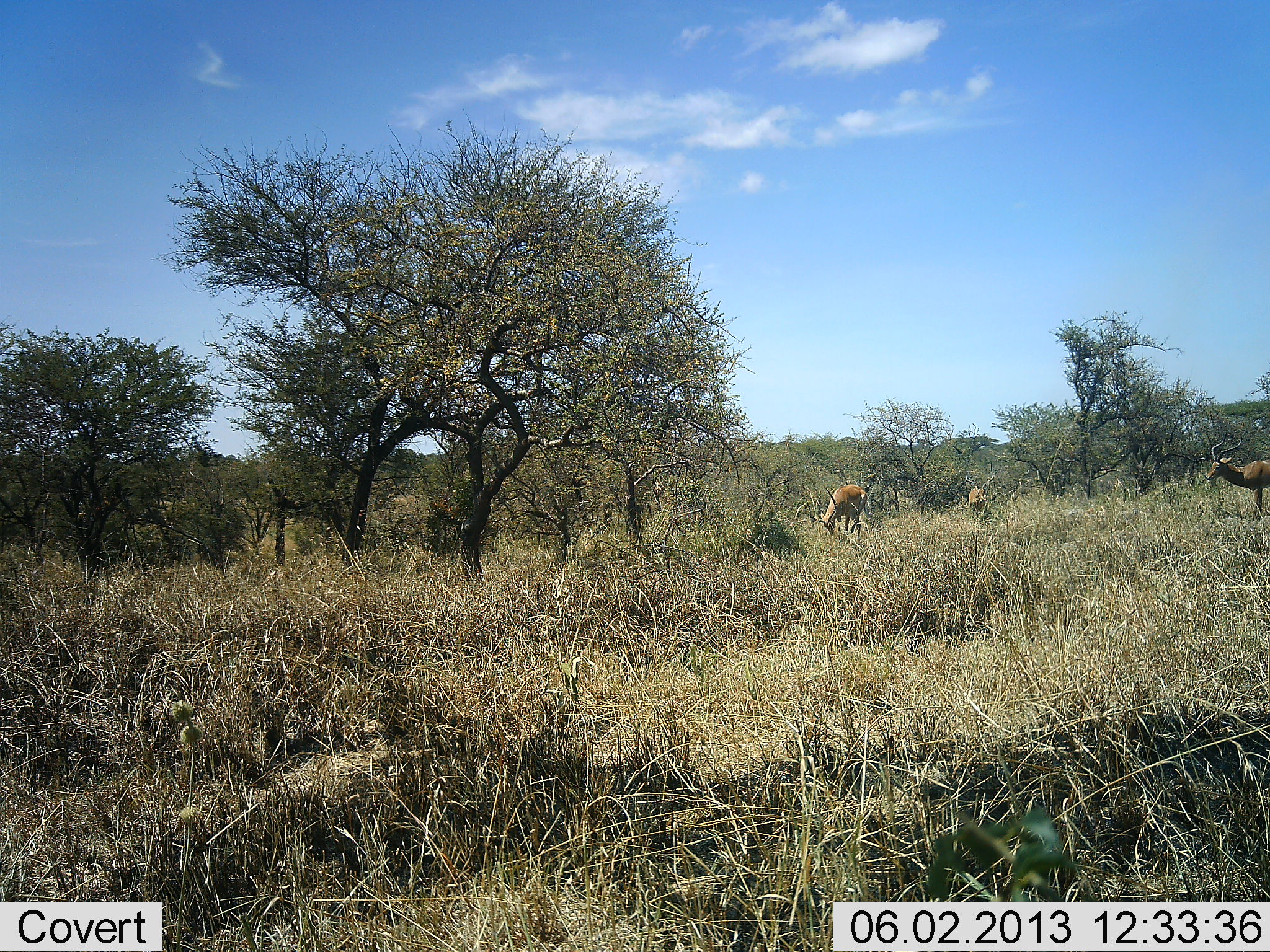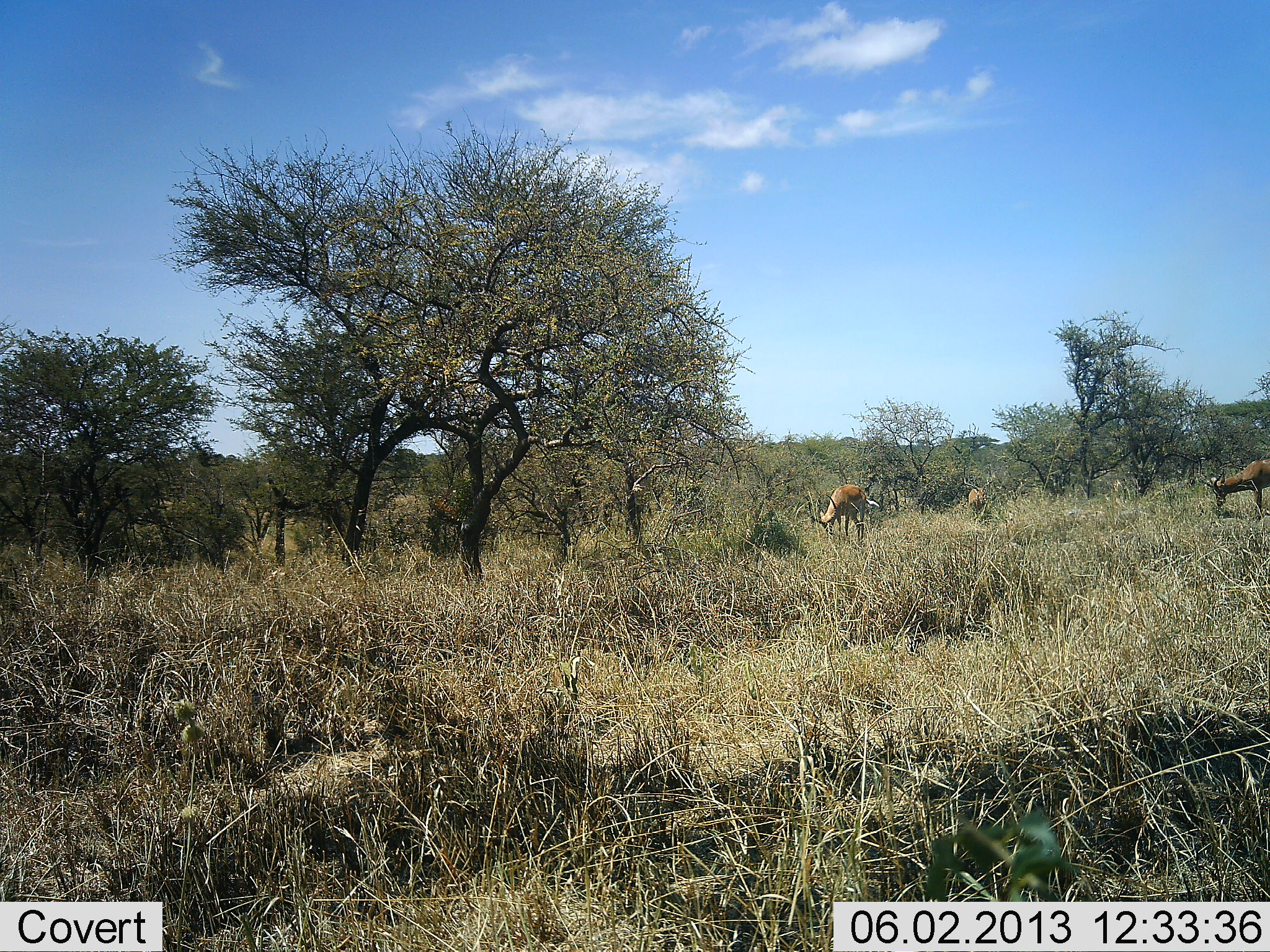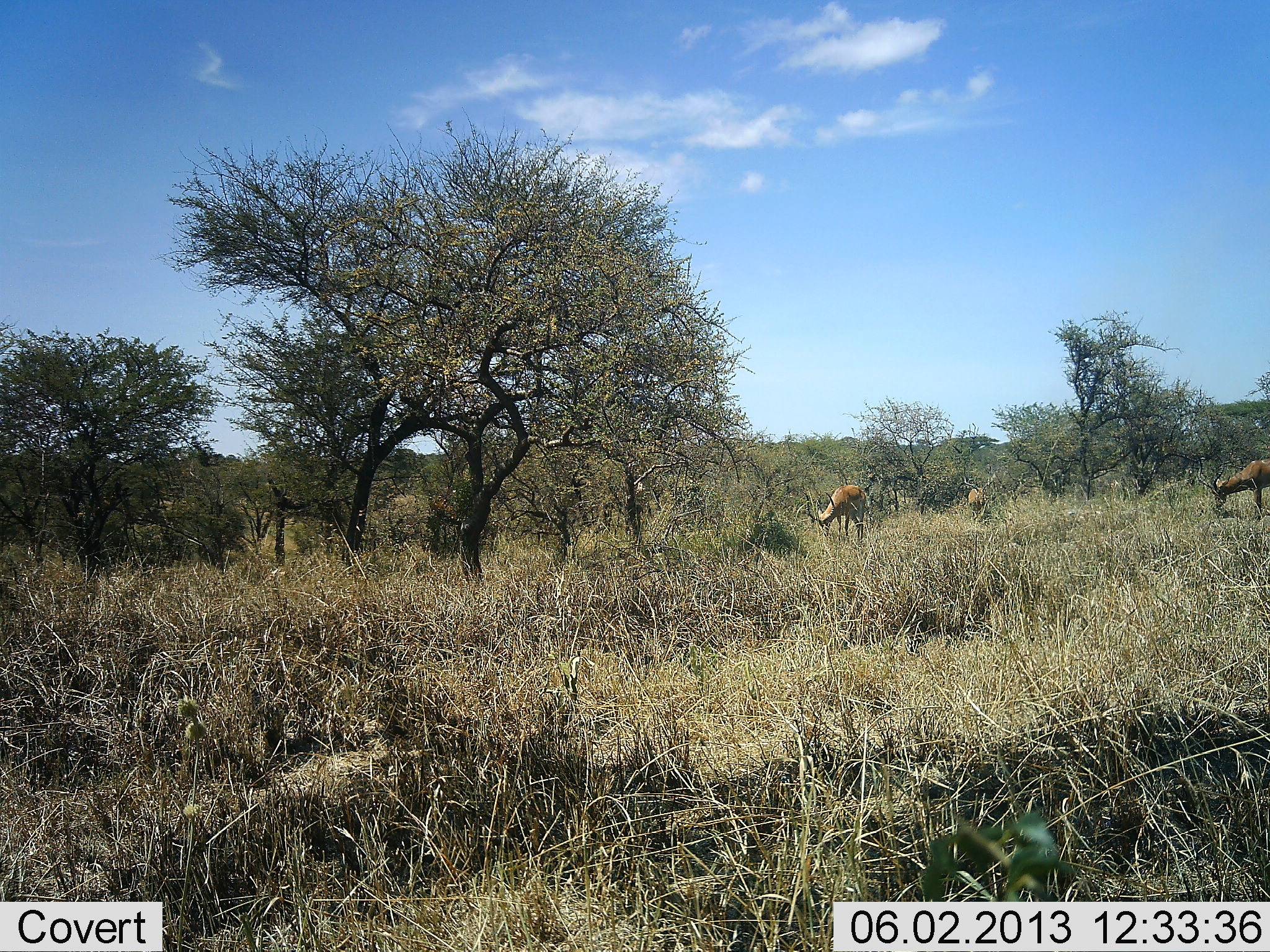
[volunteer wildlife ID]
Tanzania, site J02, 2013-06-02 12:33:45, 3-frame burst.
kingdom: Animalia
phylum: Chordata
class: Mammalia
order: Artiodactyla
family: Bovidae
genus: Aepyceros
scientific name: Aepyceros melampus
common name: impala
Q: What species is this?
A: Impala (Aepyceros melampus).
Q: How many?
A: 3.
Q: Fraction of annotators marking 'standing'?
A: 44%.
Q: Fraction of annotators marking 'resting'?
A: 0%.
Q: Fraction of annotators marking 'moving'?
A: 0%.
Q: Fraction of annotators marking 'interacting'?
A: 0%.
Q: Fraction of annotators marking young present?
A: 0%.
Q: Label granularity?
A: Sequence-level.